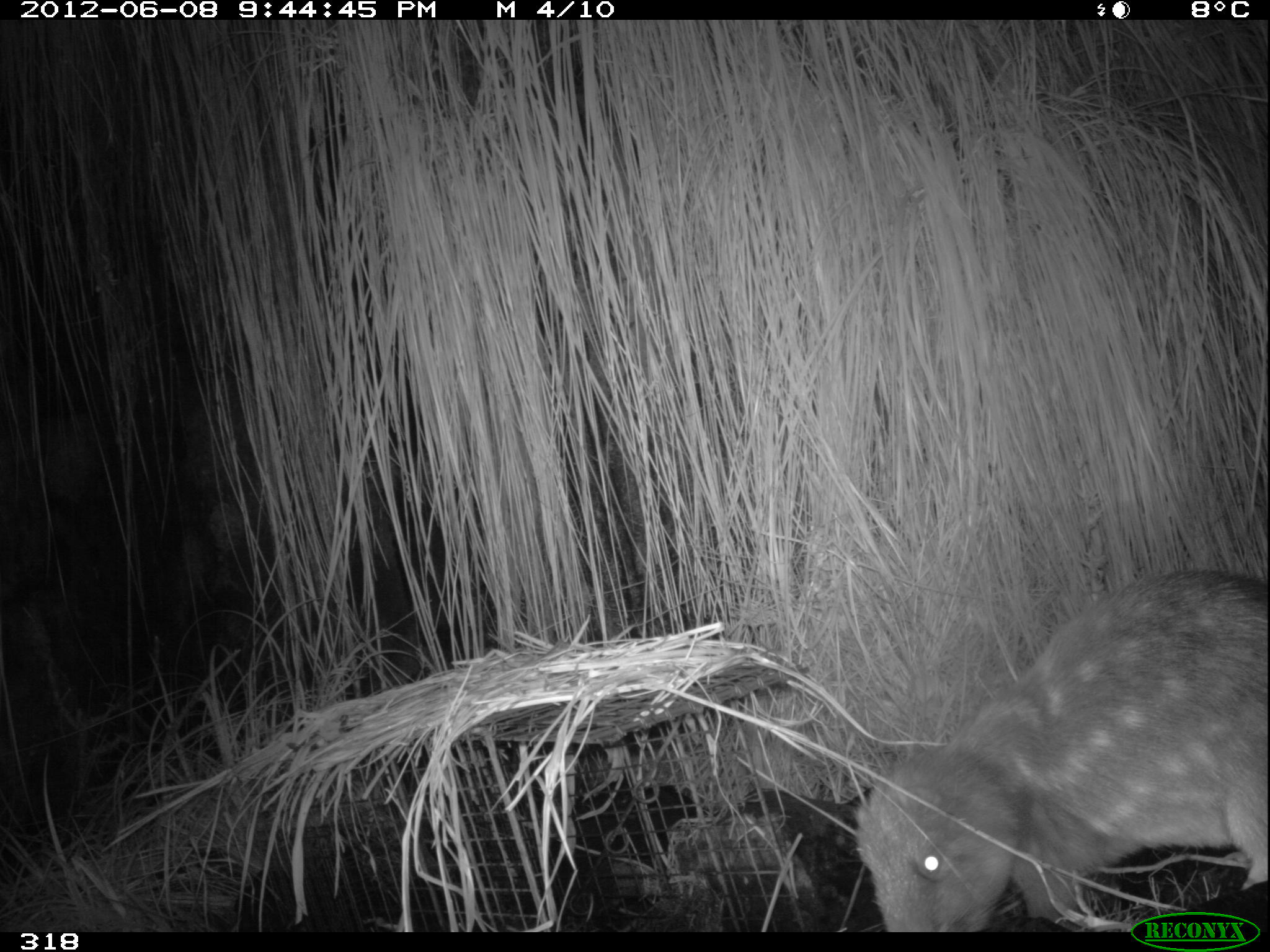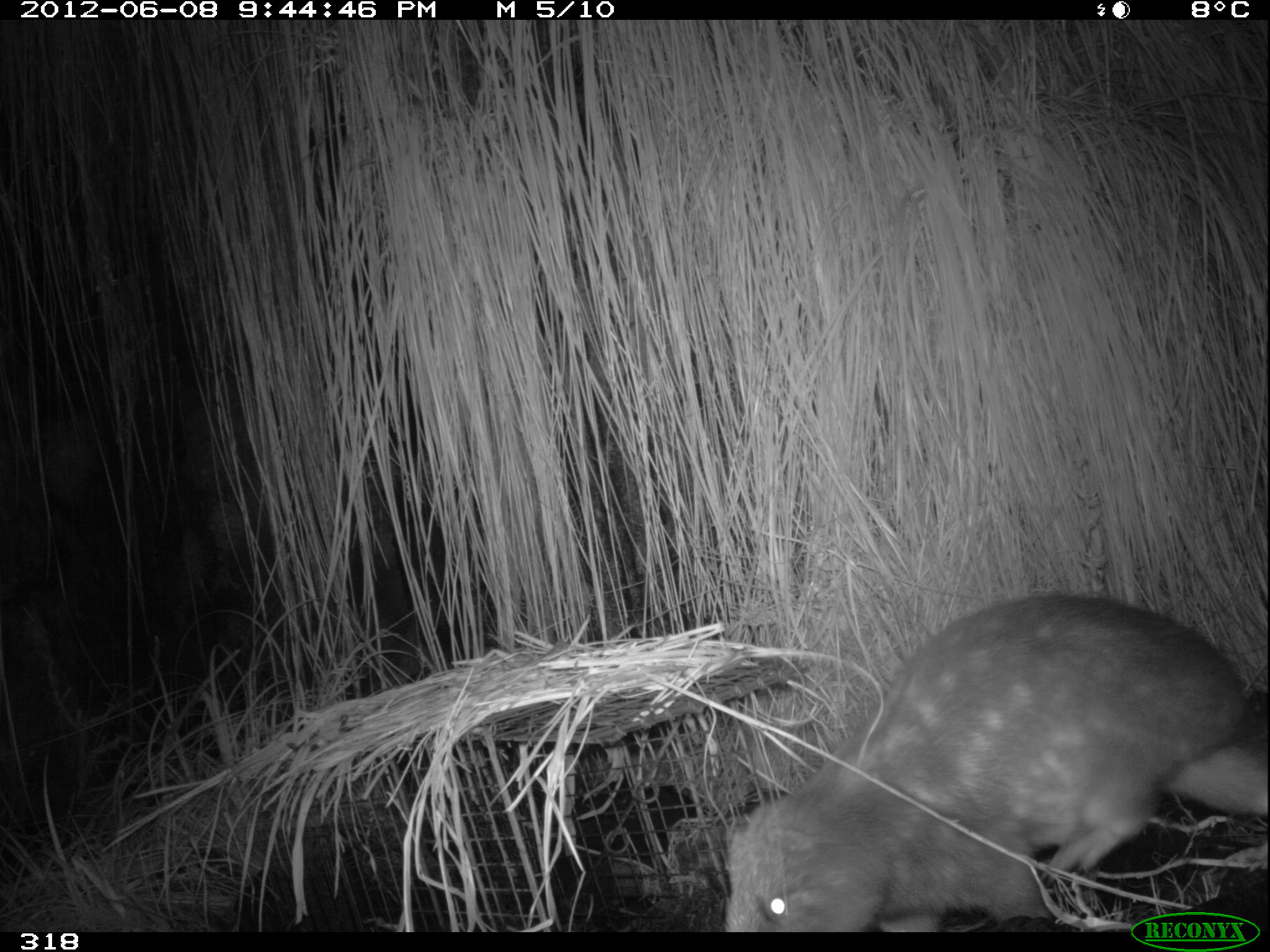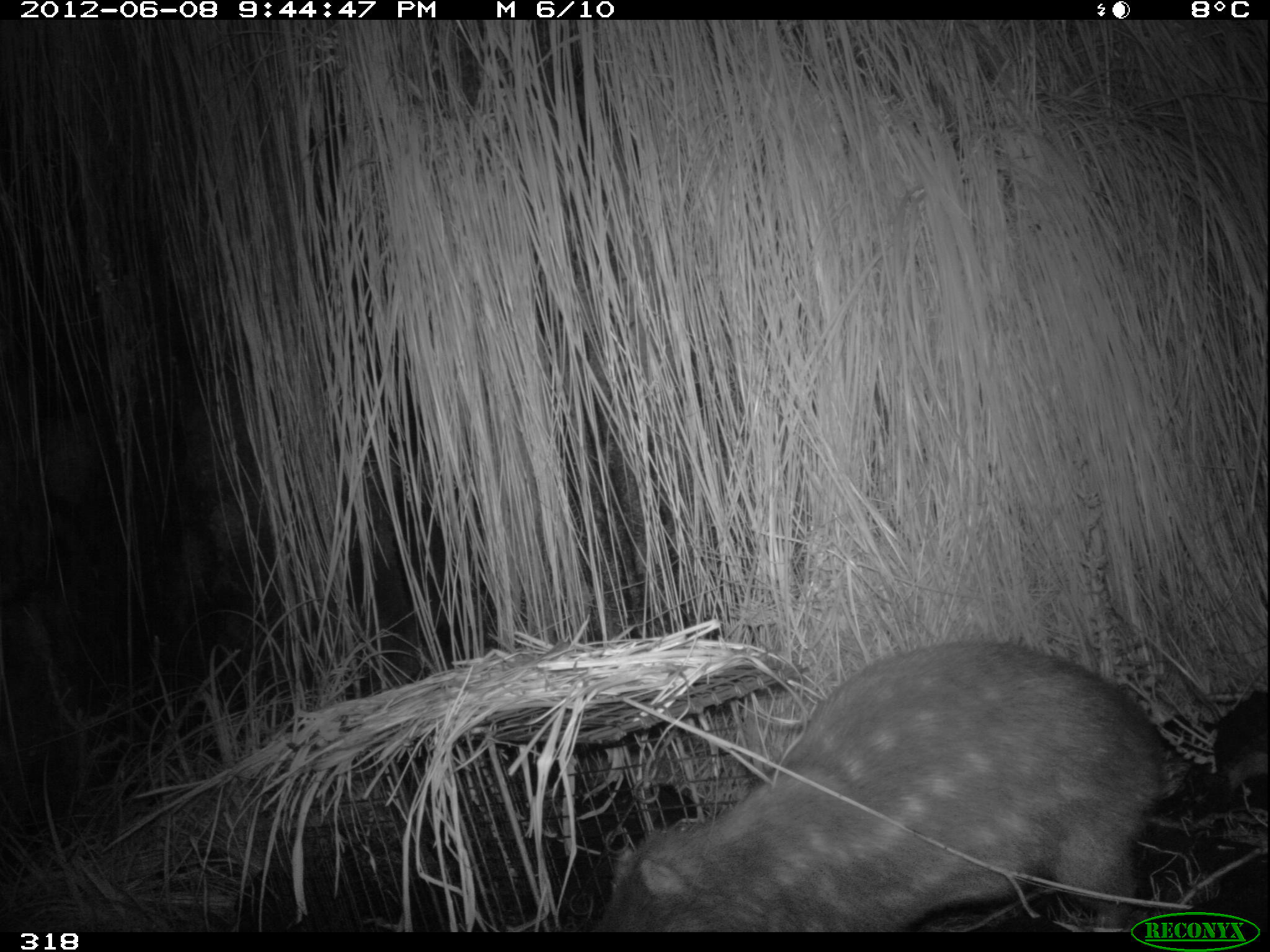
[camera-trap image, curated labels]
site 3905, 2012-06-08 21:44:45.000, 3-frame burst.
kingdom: Animalia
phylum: Chordata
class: Mammalia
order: Rodentia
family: Cuniculidae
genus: Cuniculus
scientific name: Cuniculus taczanowskii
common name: mountain paca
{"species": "Cuniculus taczanowskii (mountain paca)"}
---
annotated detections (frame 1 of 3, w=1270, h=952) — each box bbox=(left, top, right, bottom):
cuniculus taczanowskii: bbox=(850, 565, 1270, 932)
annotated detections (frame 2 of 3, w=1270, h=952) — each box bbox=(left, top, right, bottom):
cuniculus taczanowskii: bbox=(716, 591, 1270, 931)